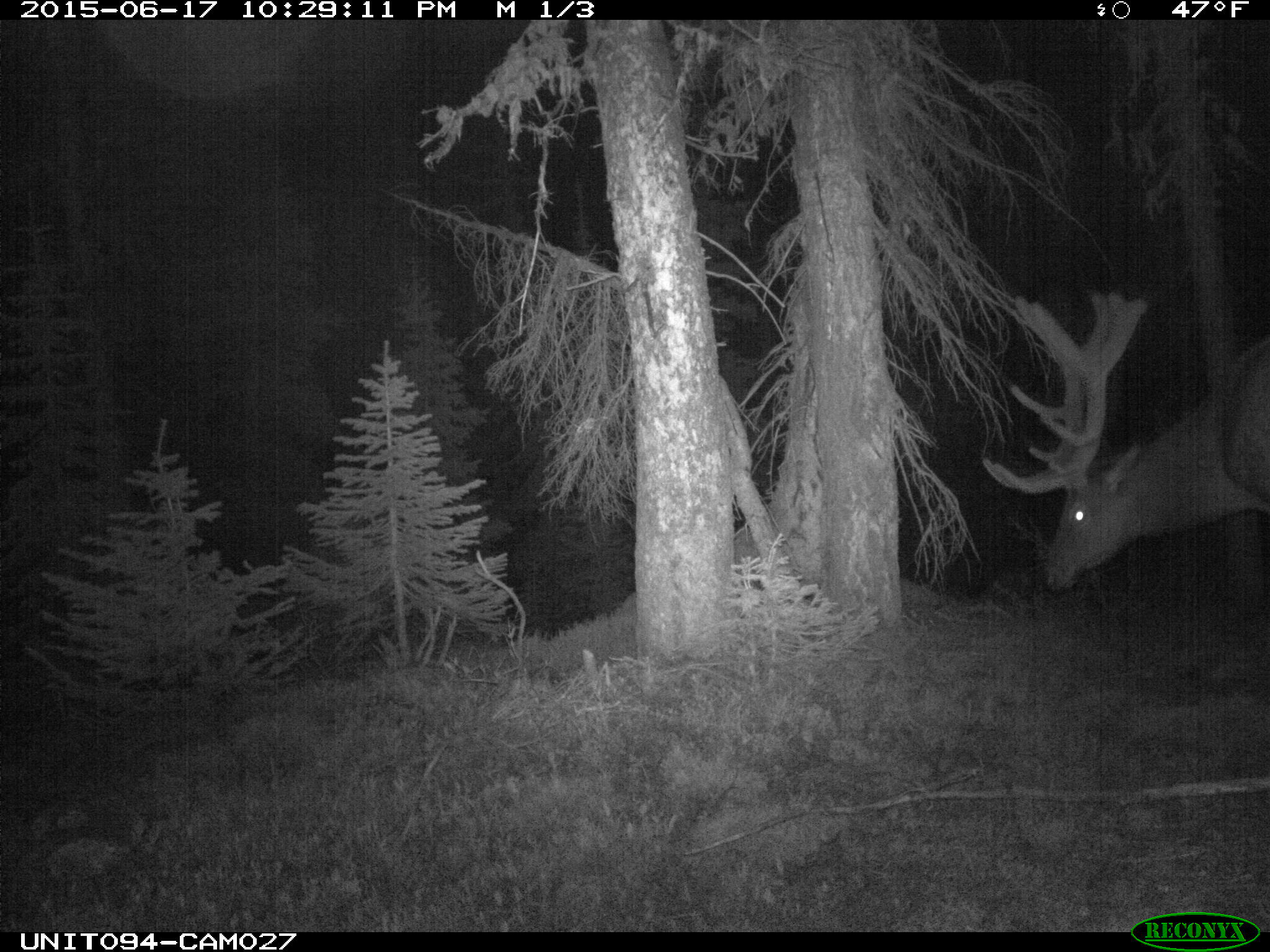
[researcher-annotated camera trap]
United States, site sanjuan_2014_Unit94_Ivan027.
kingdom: Animalia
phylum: Chordata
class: Mammalia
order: Artiodactyla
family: Cervidae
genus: Cervus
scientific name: Cervus elaphus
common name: red deer